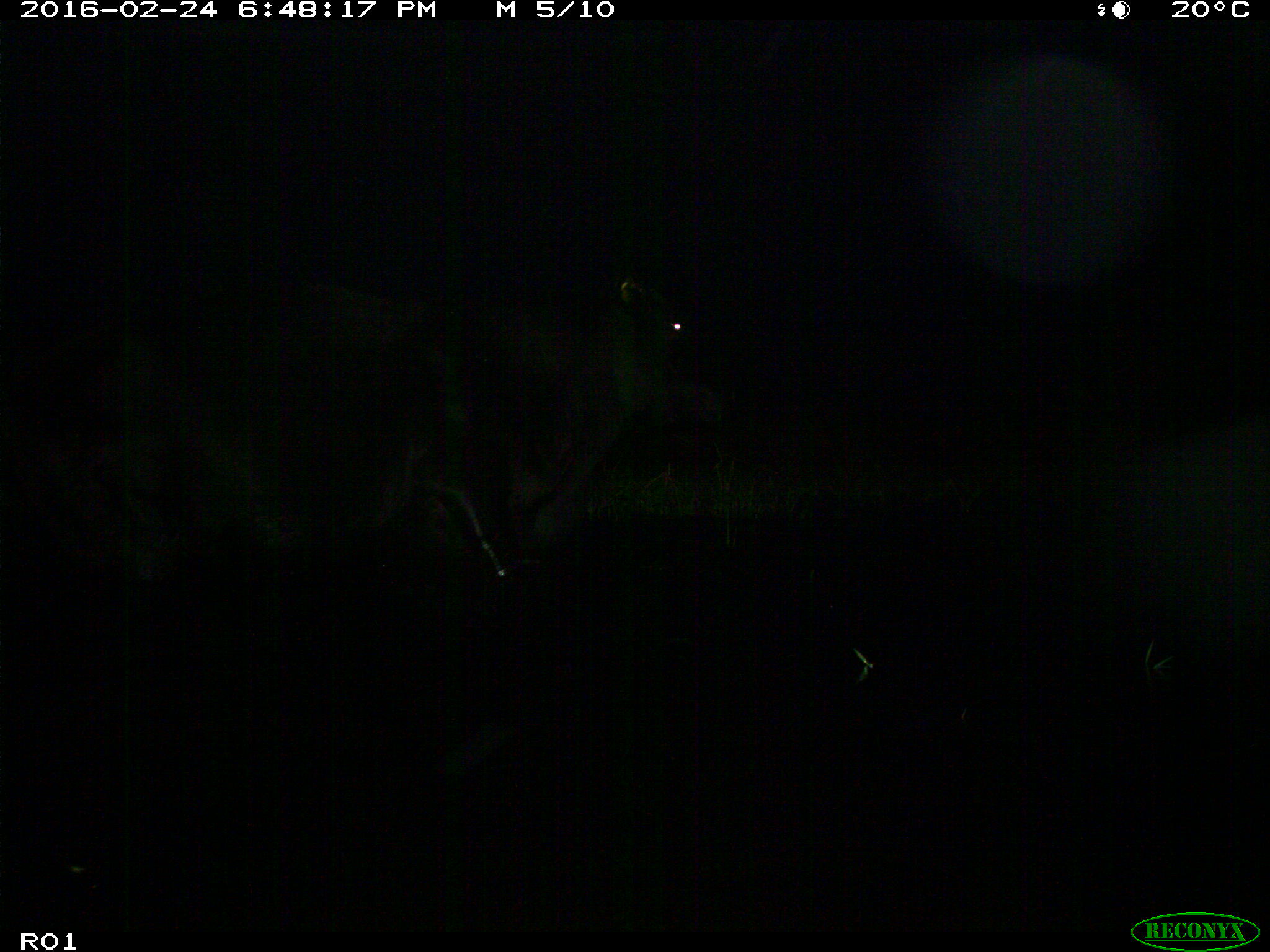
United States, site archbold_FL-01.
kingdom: Animalia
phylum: Chordata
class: Mammalia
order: Artiodactyla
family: Bovidae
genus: Bos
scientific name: Bos taurus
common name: domestic cow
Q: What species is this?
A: Bos taurus (domestic cow).